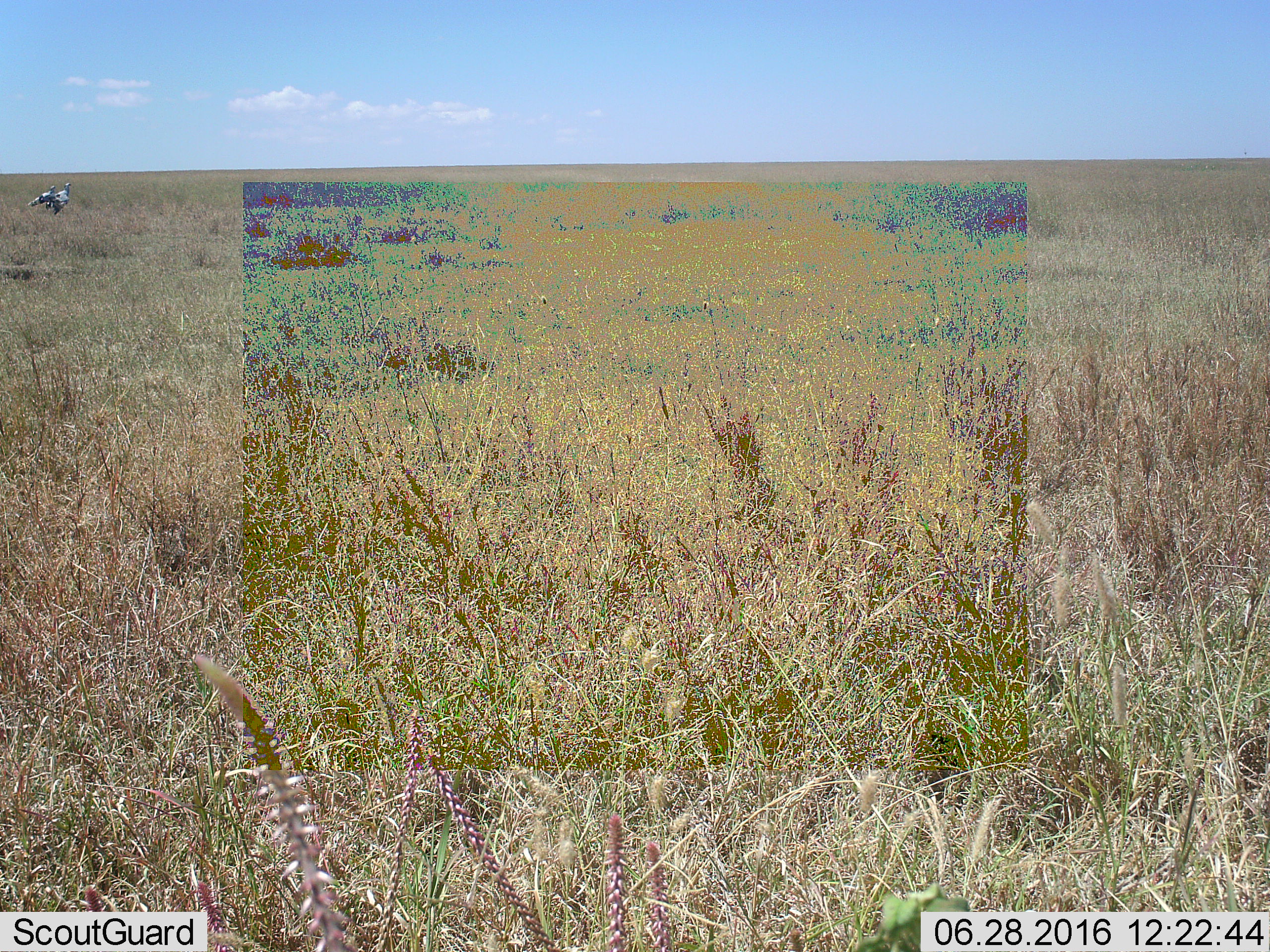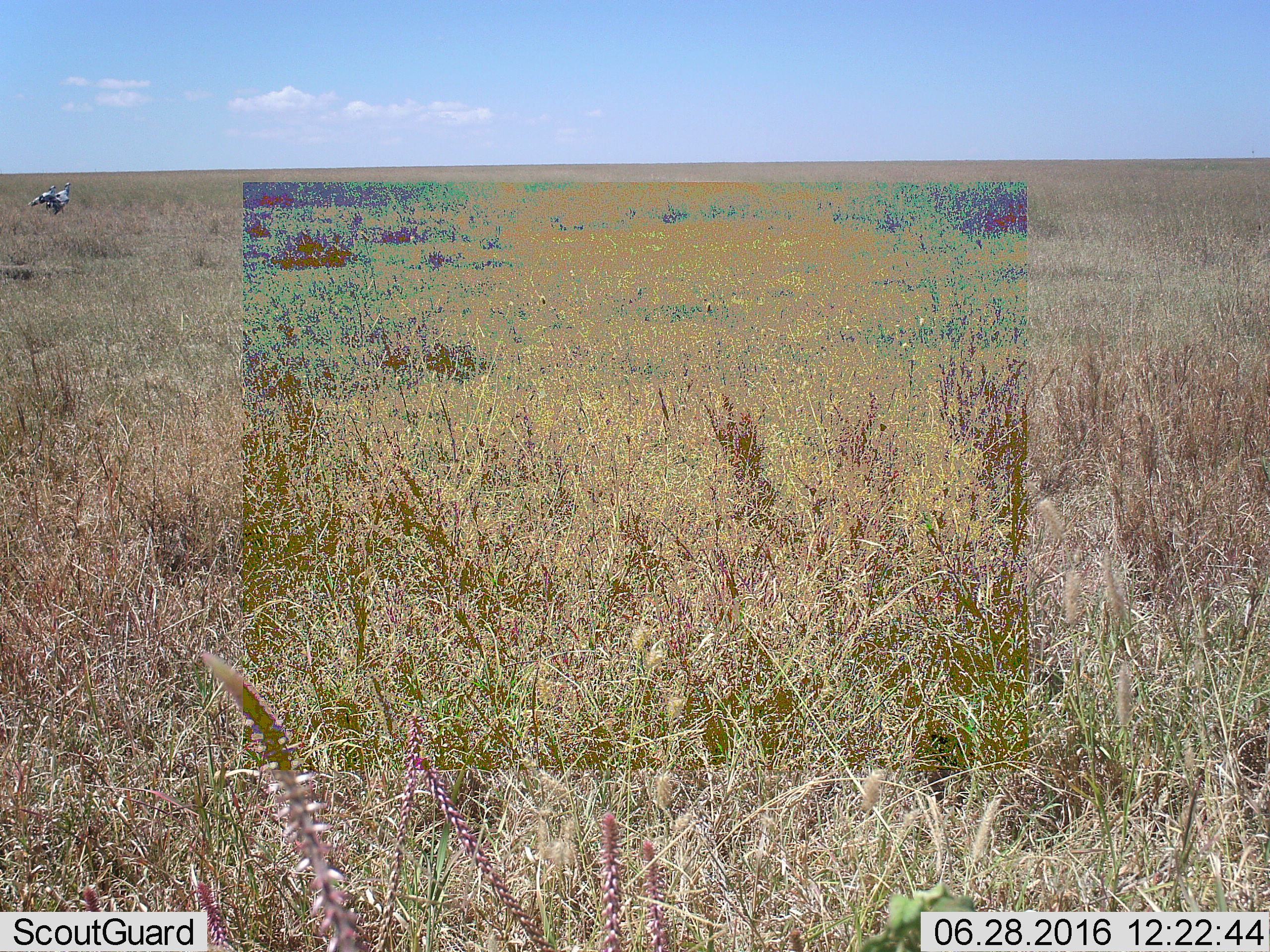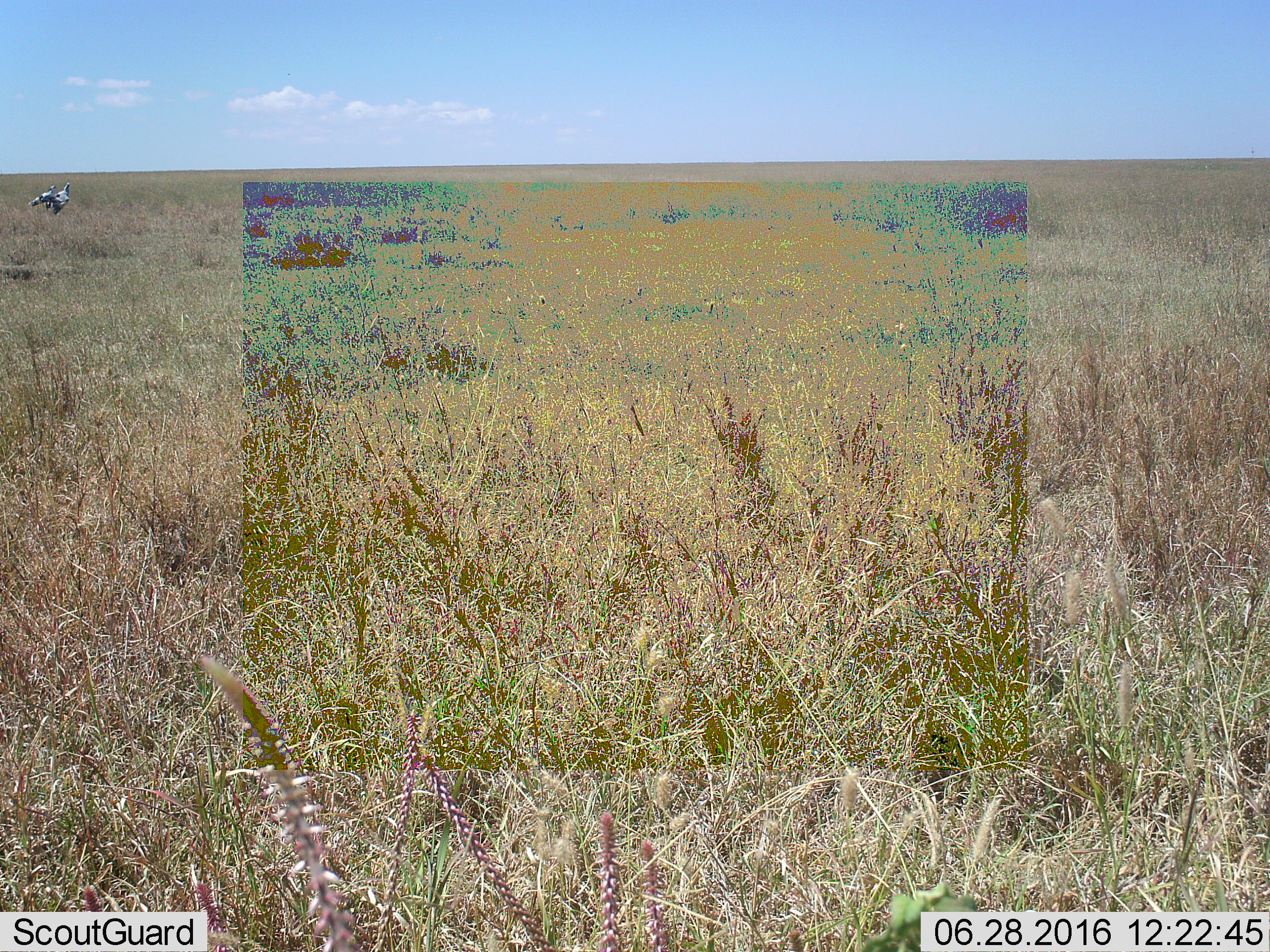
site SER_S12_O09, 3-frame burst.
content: unidentified animal